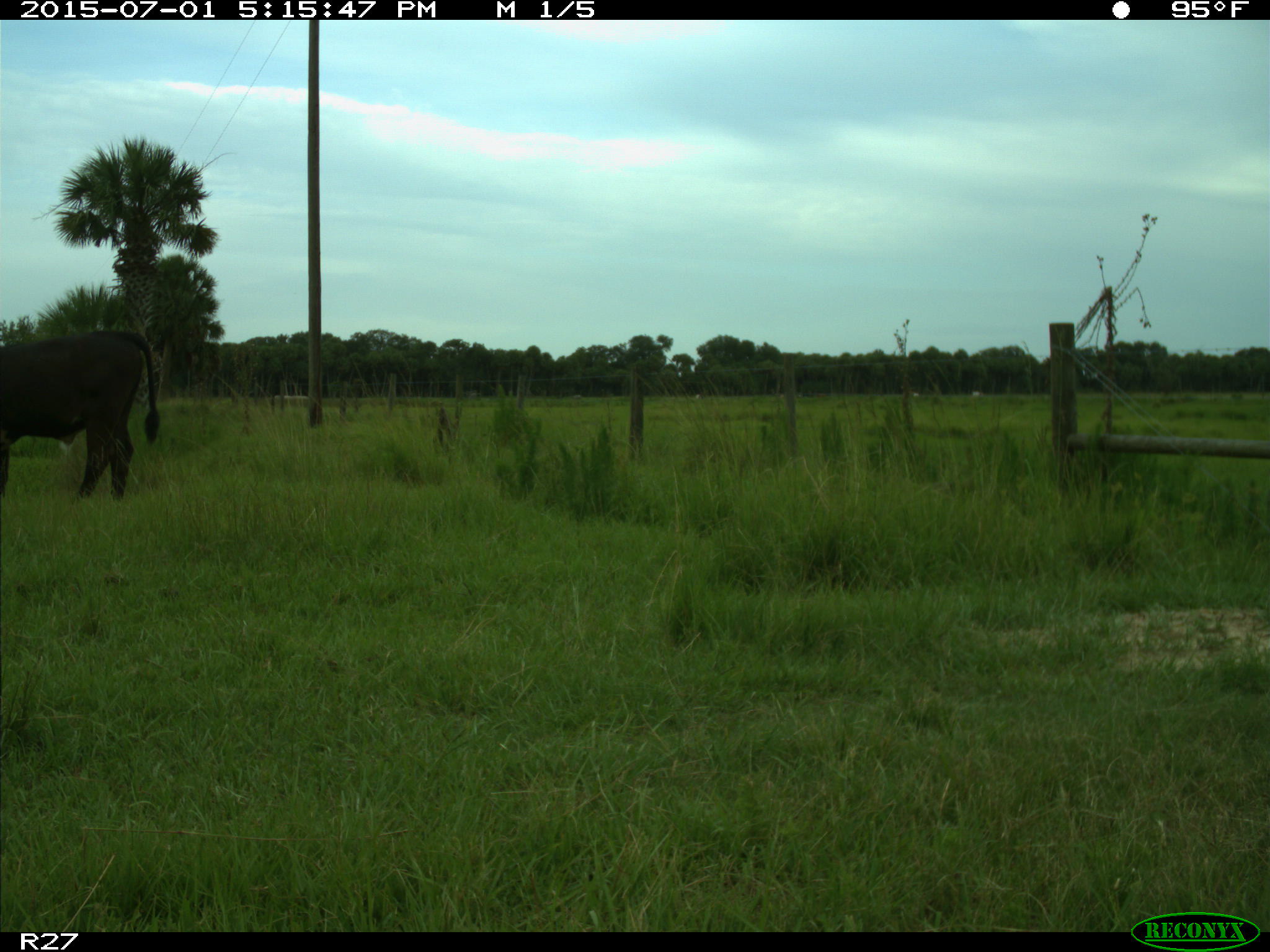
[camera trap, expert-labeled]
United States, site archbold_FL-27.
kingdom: Animalia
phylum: Chordata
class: Mammalia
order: Artiodactyla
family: Bovidae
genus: Bos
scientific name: Bos taurus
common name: domestic cow